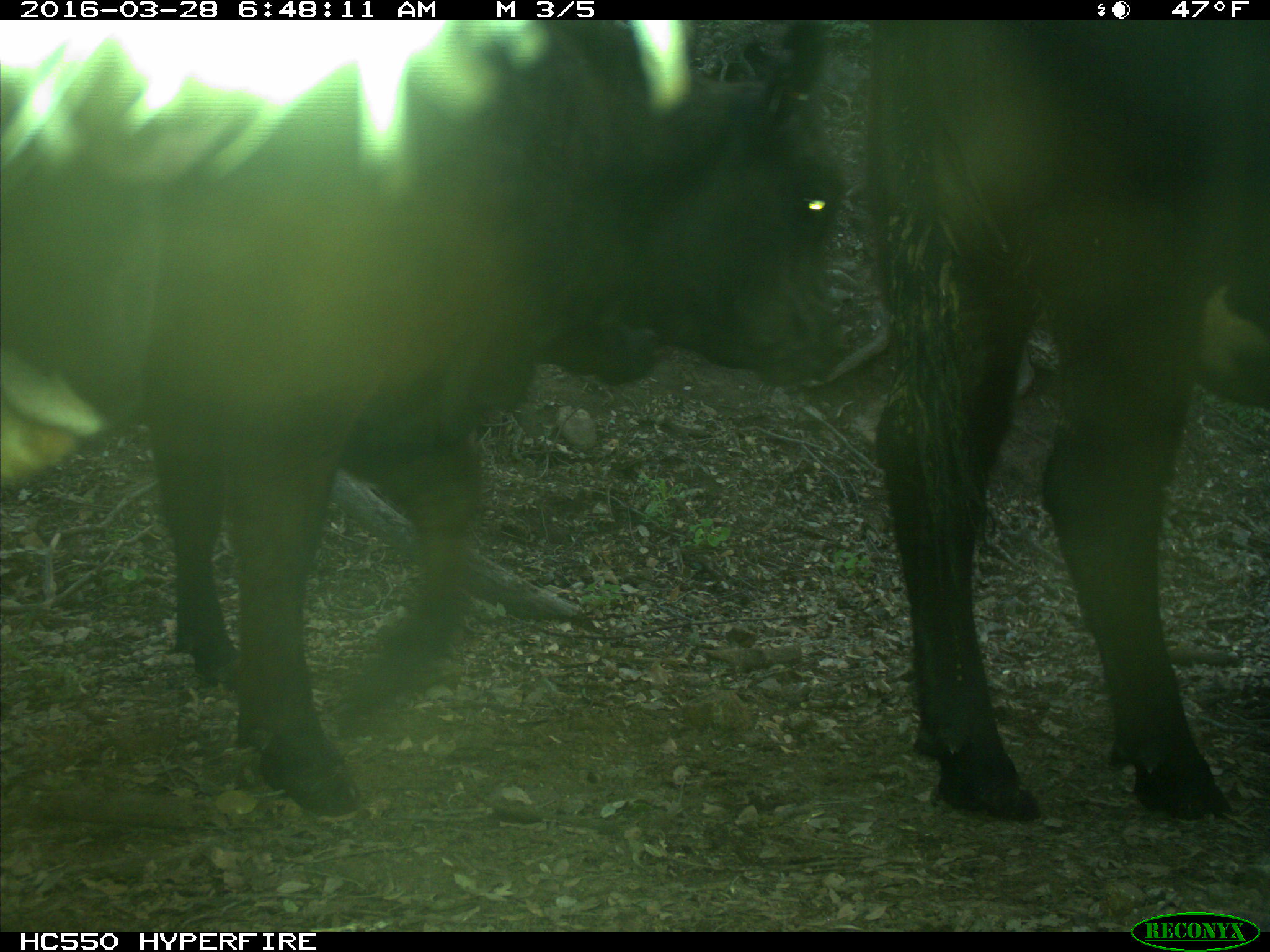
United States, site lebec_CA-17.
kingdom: Animalia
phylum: Chordata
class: Mammalia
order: Artiodactyla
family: Bovidae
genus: Bos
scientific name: Bos taurus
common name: domestic cow